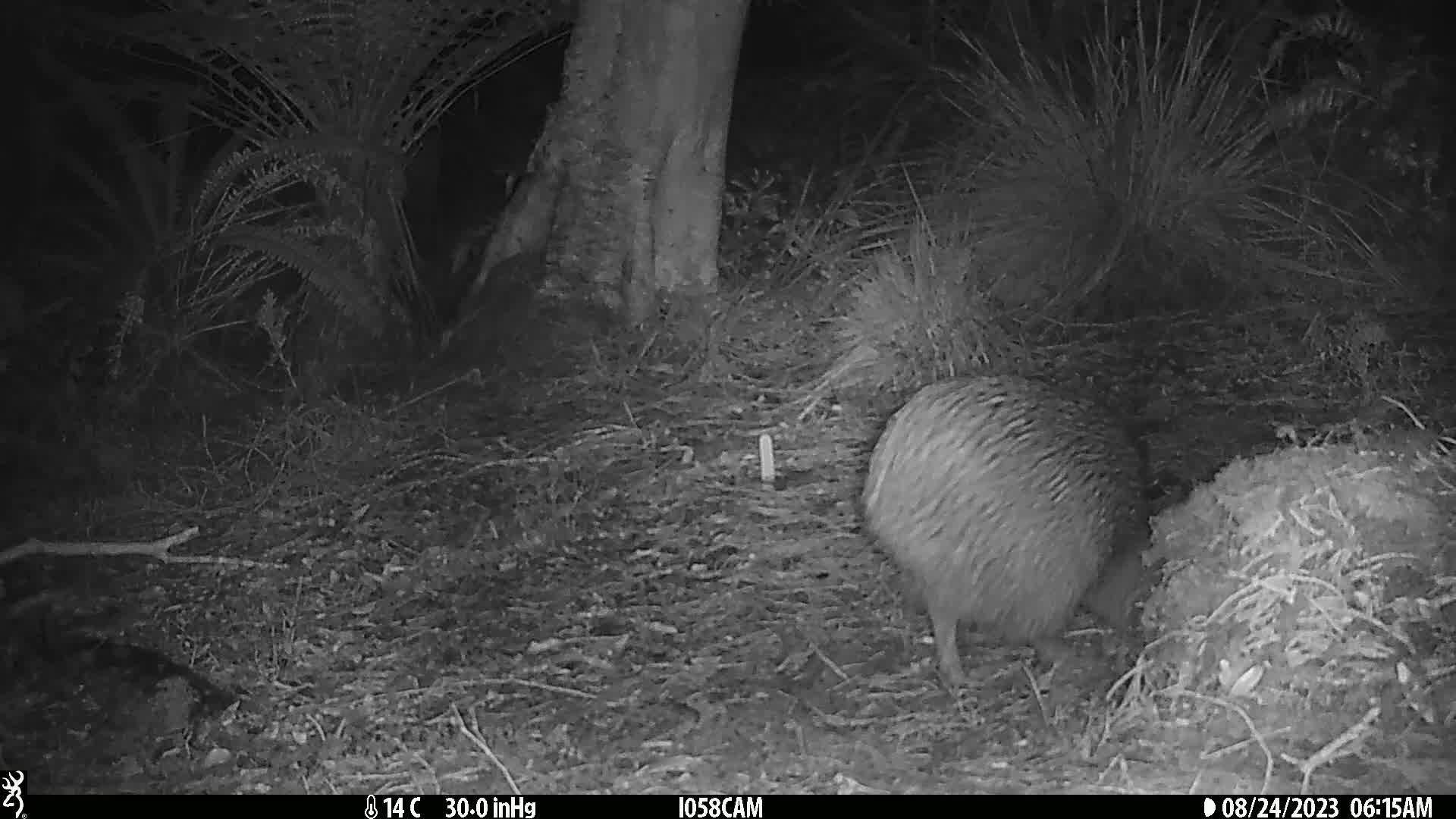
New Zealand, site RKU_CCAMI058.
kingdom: Animalia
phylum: Chordata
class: Aves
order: Apterygiformes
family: Apterygidae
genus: Apteryx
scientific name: Apteryx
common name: kiwi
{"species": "kiwi (Apteryx)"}